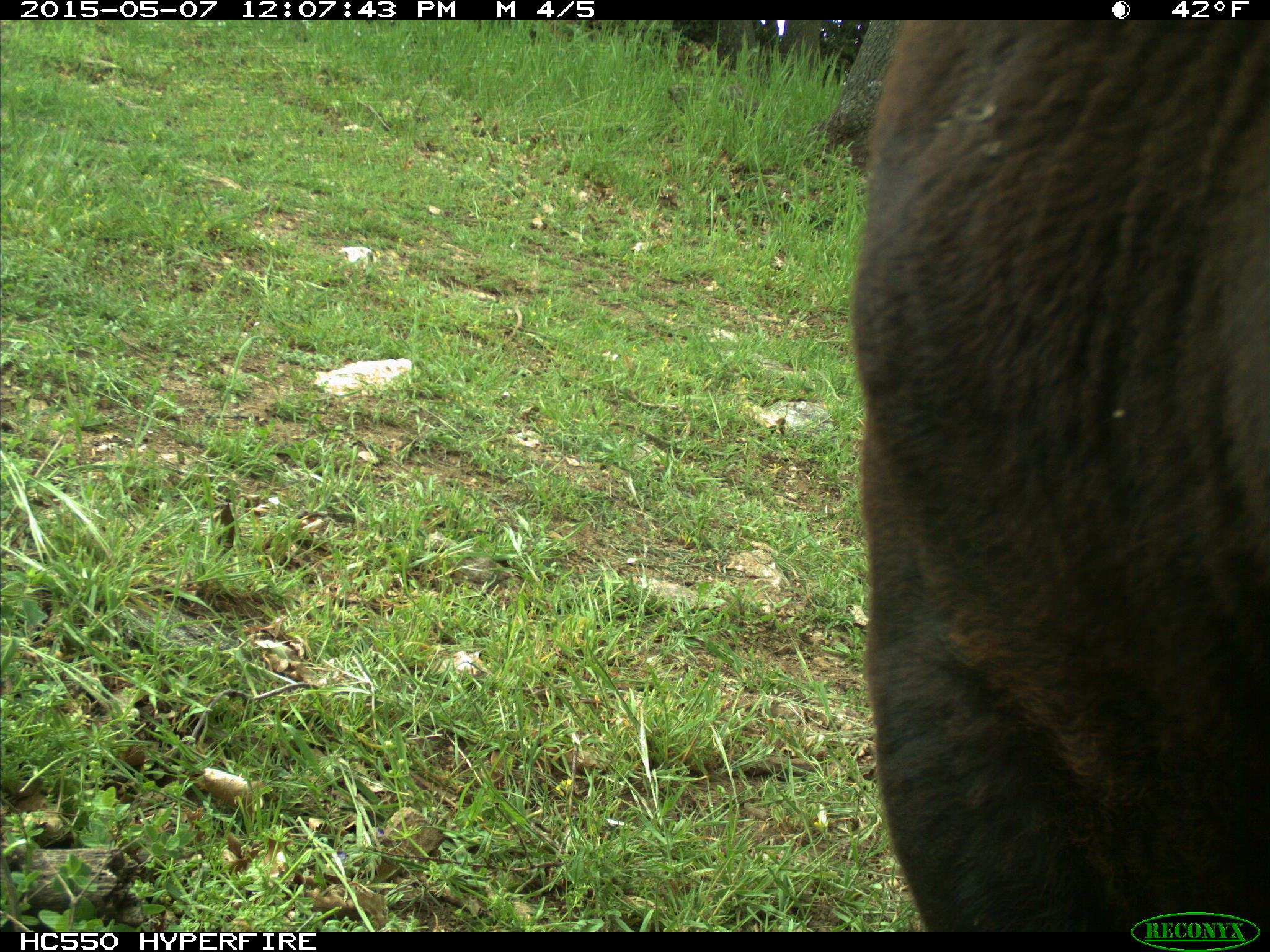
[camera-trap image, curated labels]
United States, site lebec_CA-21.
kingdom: Animalia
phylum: Chordata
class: Mammalia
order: Artiodactyla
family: Bovidae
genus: Bos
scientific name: Bos taurus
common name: domestic cow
Bos taurus (domestic cow).